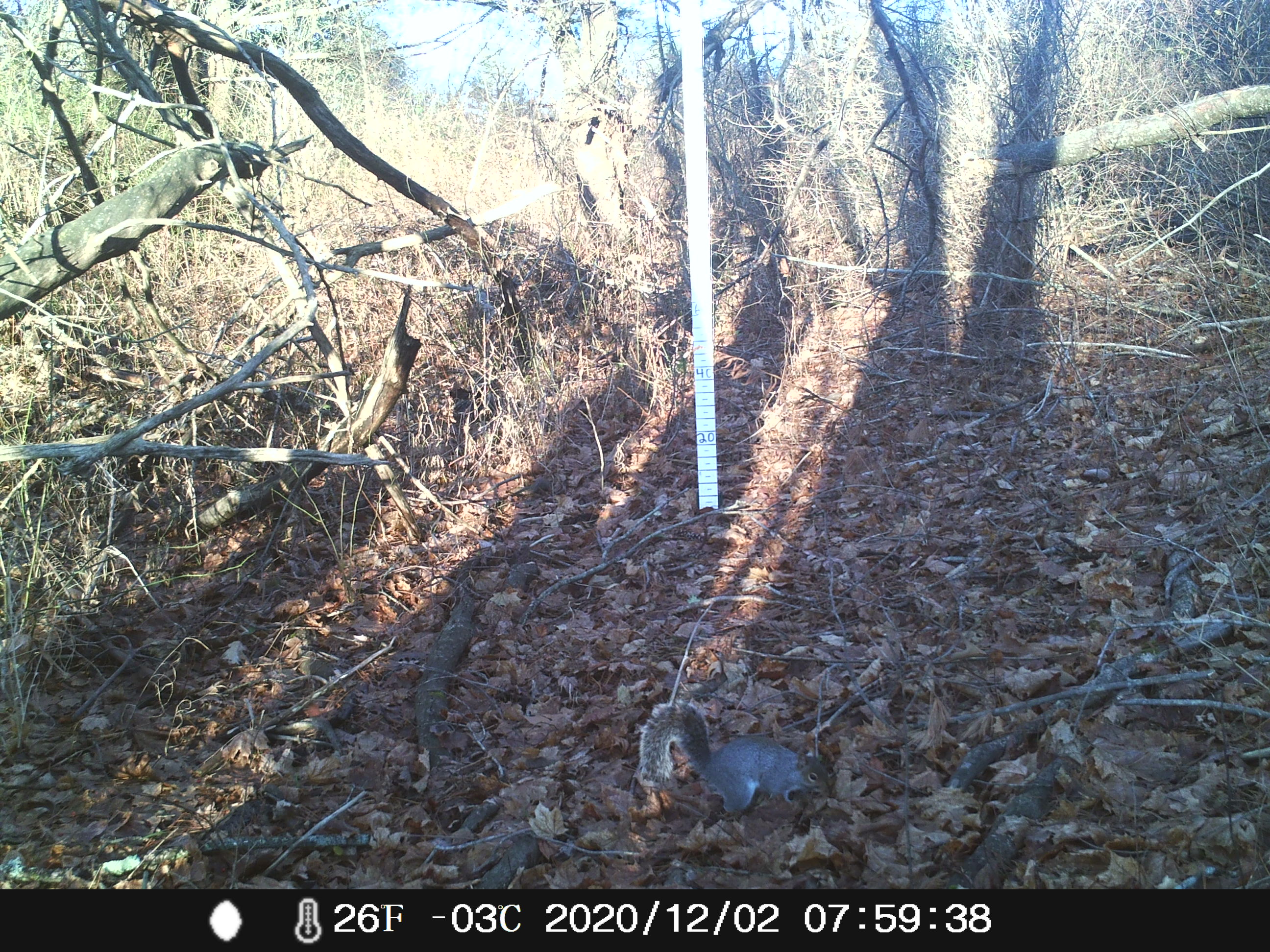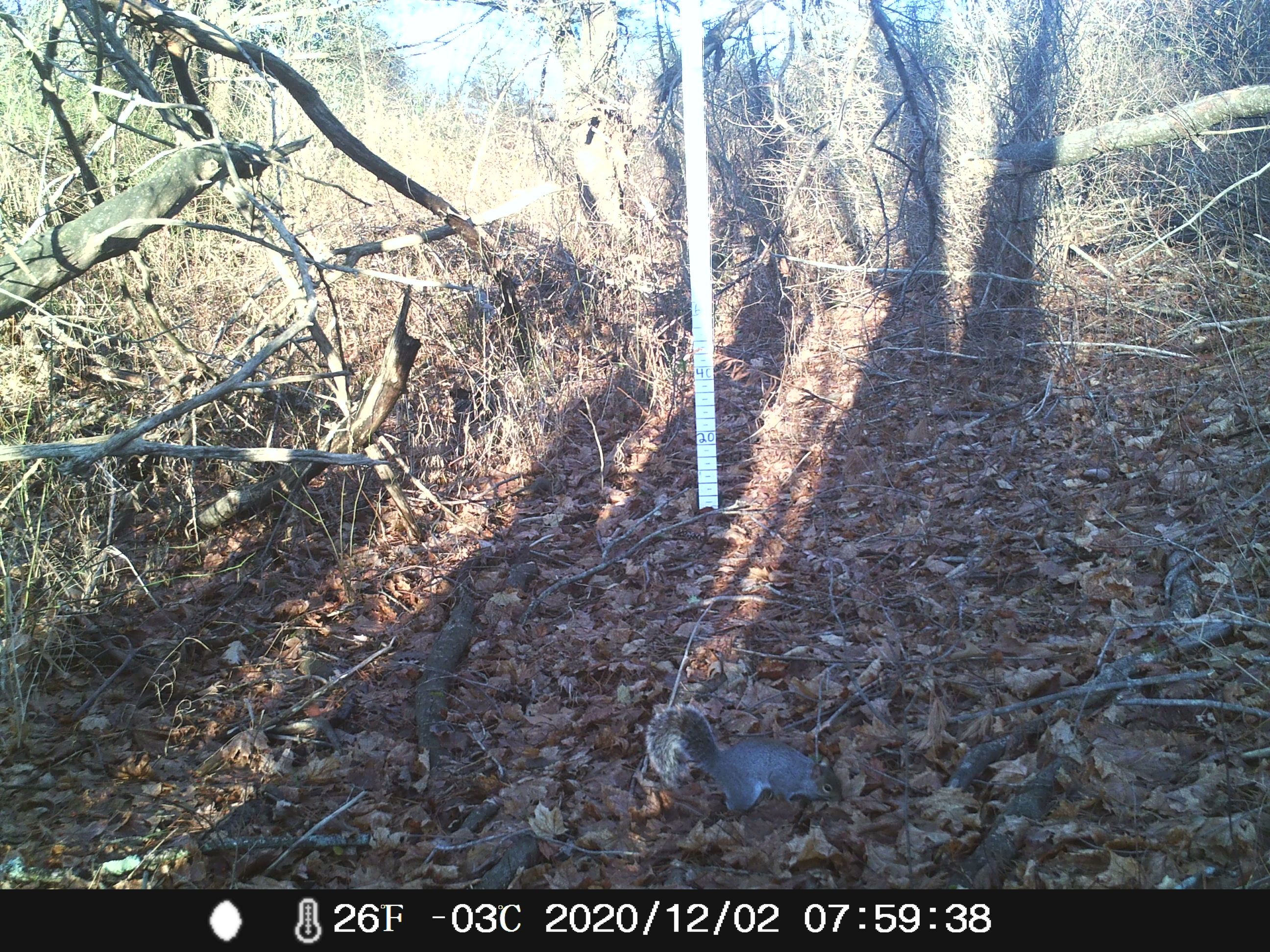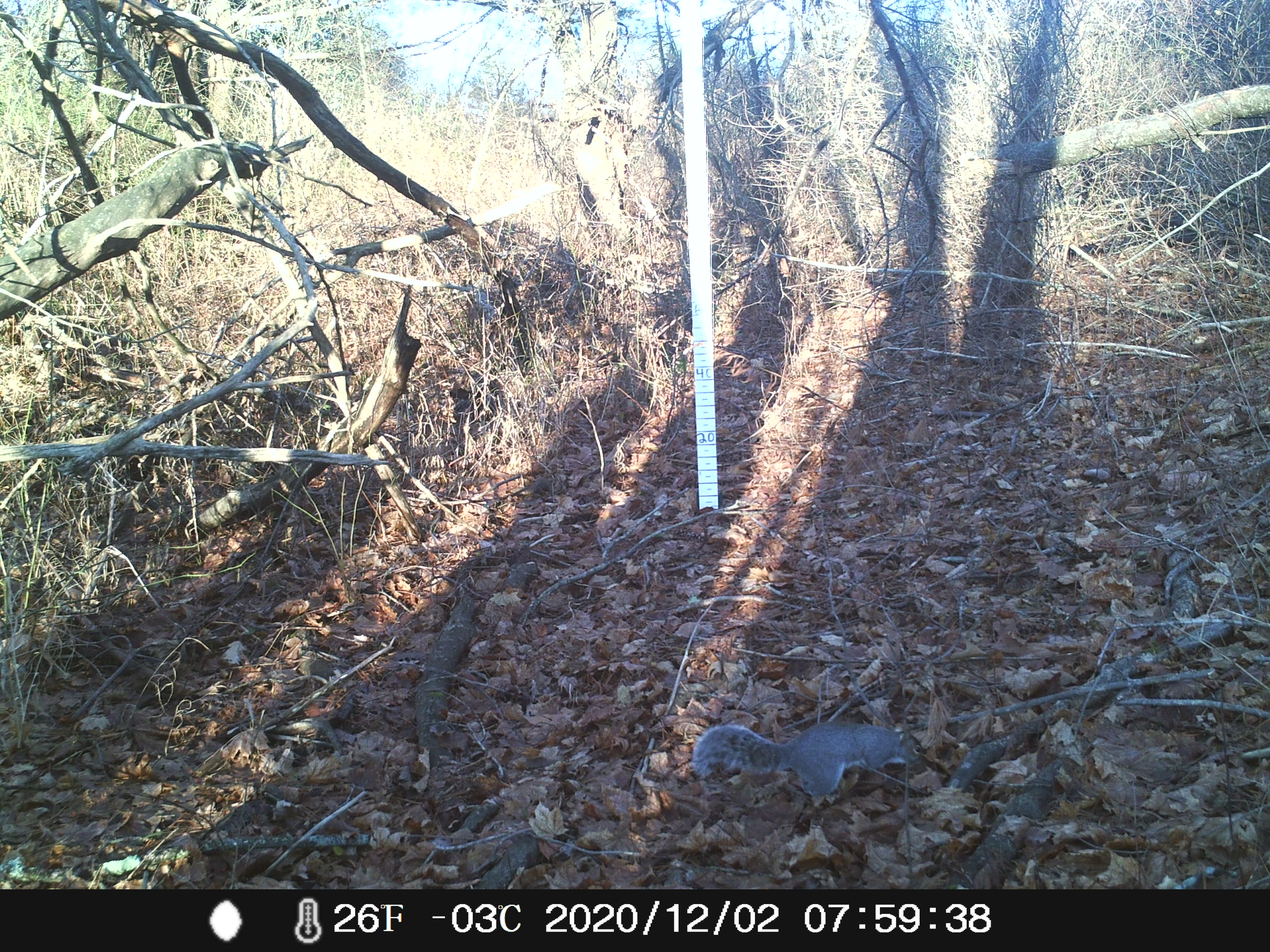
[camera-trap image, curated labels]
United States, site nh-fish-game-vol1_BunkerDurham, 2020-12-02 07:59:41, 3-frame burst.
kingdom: Animalia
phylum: Chordata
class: Mammalia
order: Rodentia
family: Sciuridae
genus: Sciurus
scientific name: Sciurus carolinensis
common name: gray squirrel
Gray squirrel (Sciurus carolinensis).